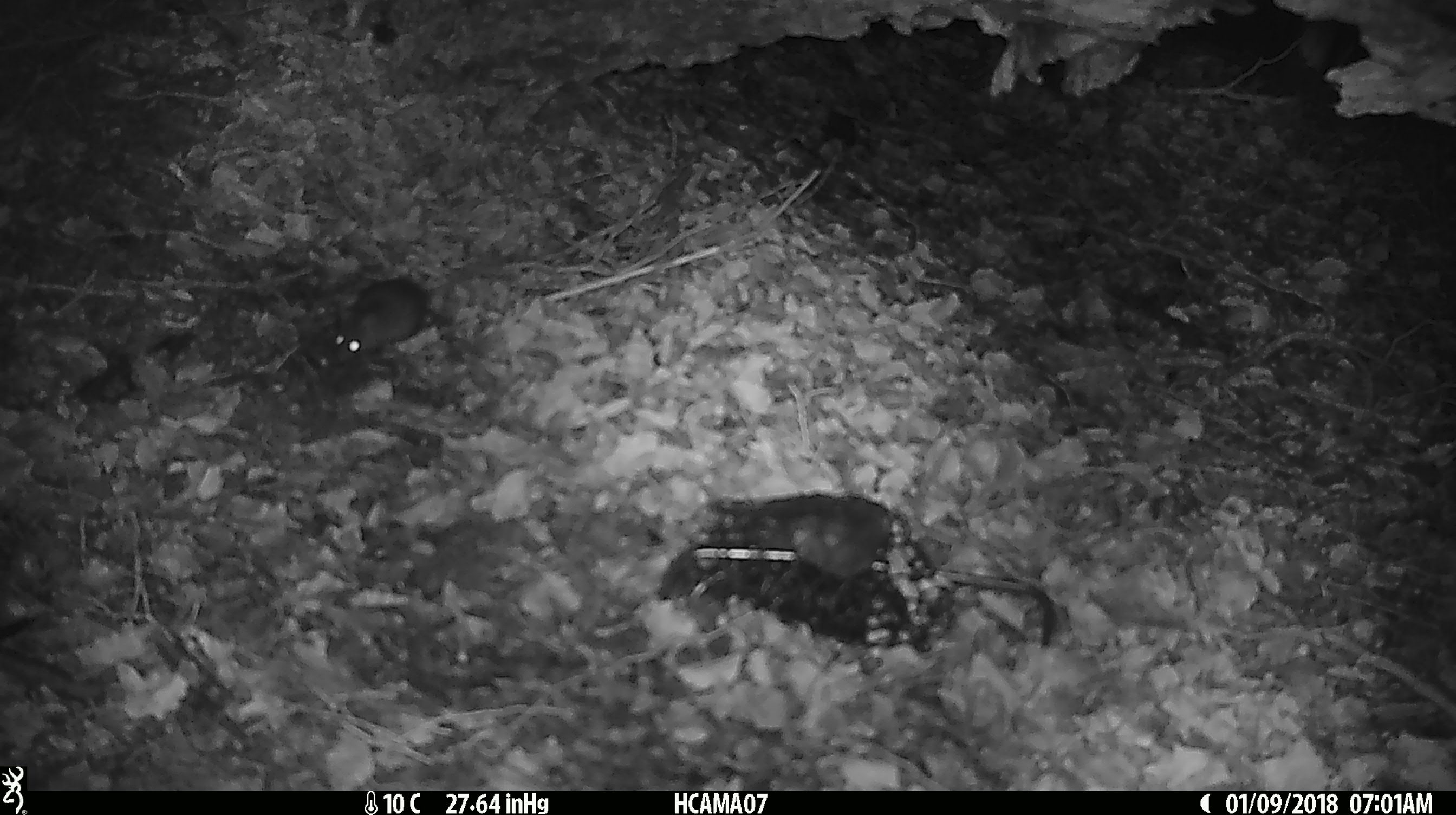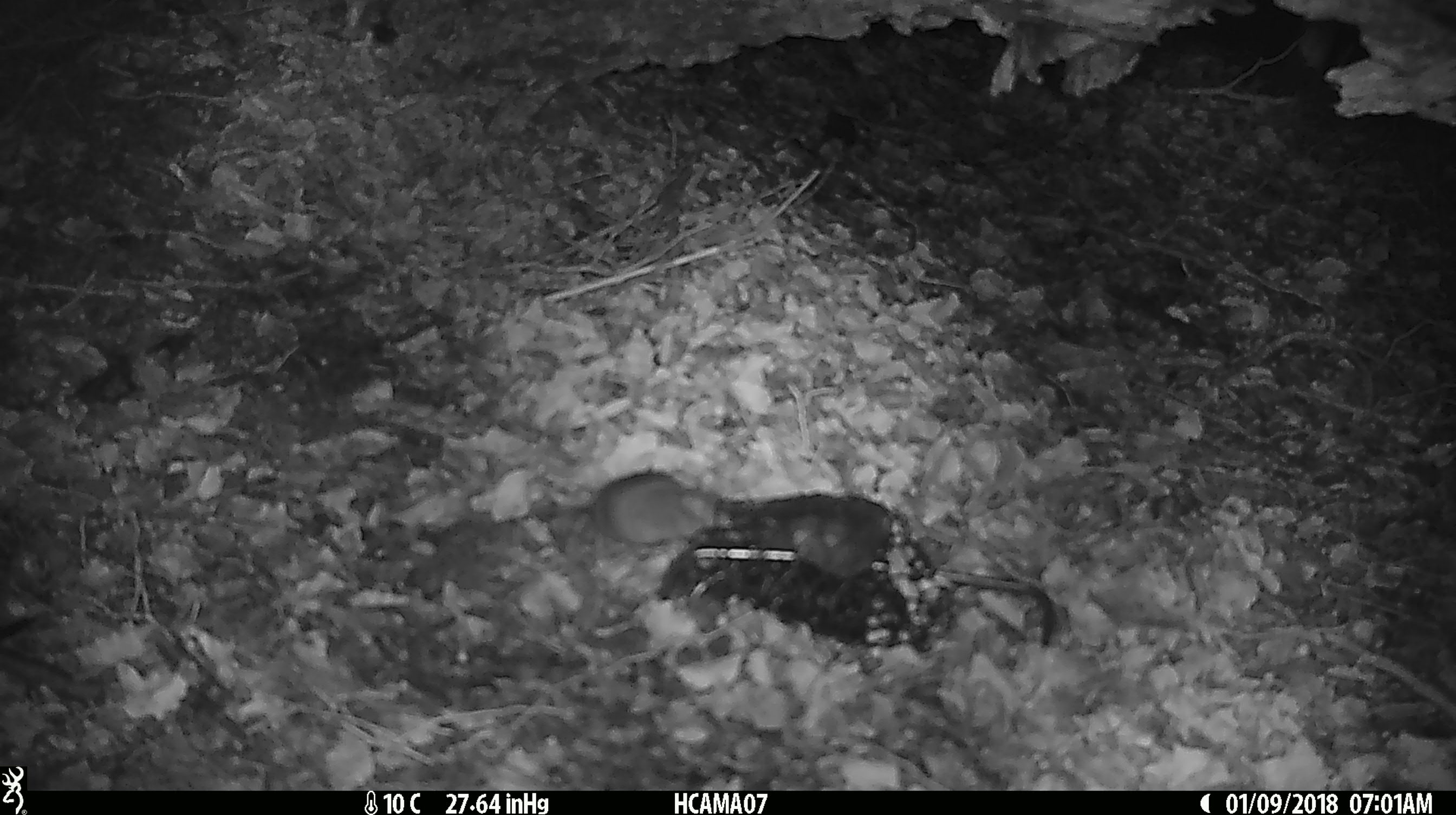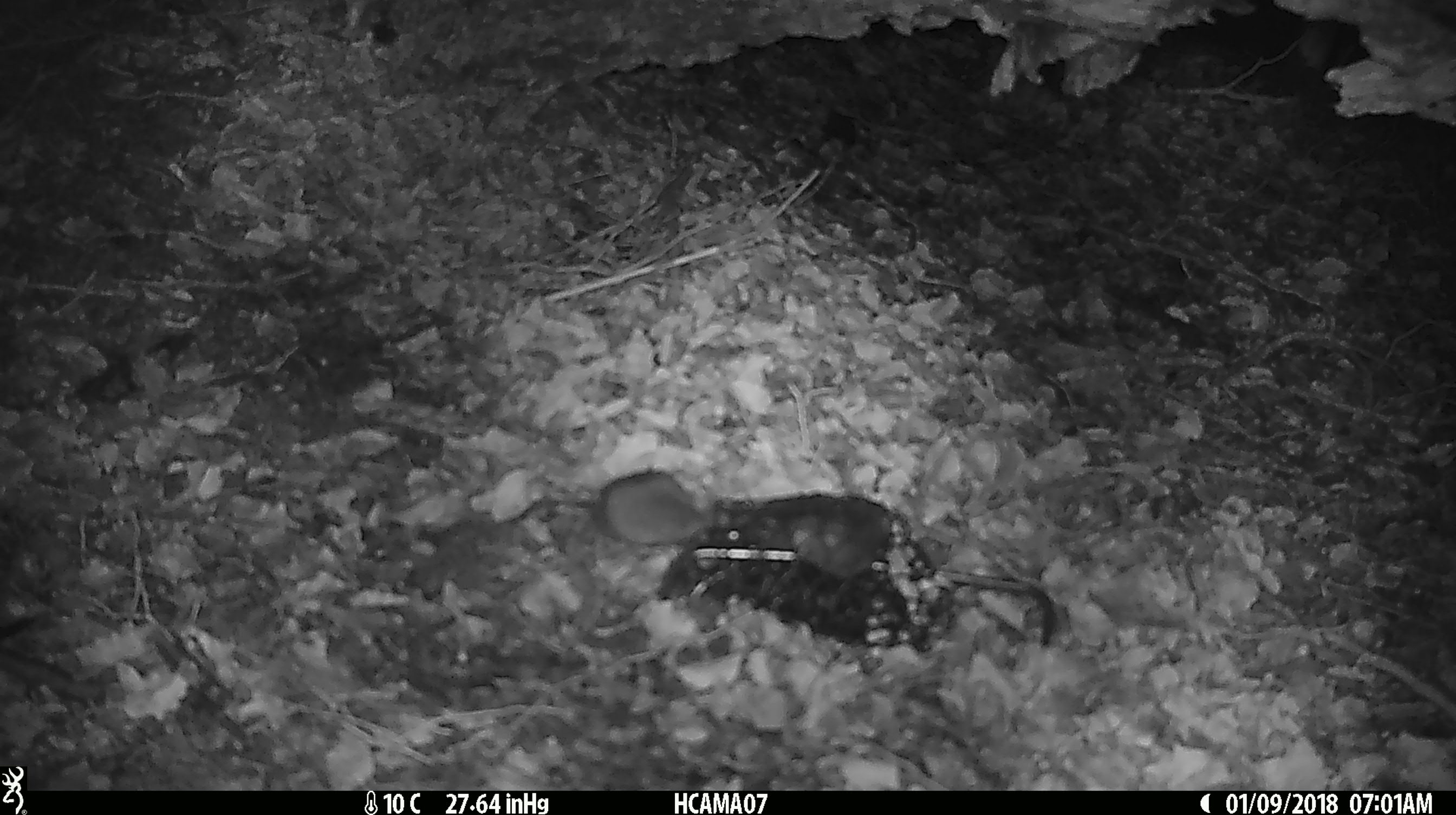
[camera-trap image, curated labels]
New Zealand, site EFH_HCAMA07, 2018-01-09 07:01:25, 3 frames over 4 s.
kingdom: Animalia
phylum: Chordata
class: Mammalia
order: Rodentia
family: Muridae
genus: Mus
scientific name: Mus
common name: mouse